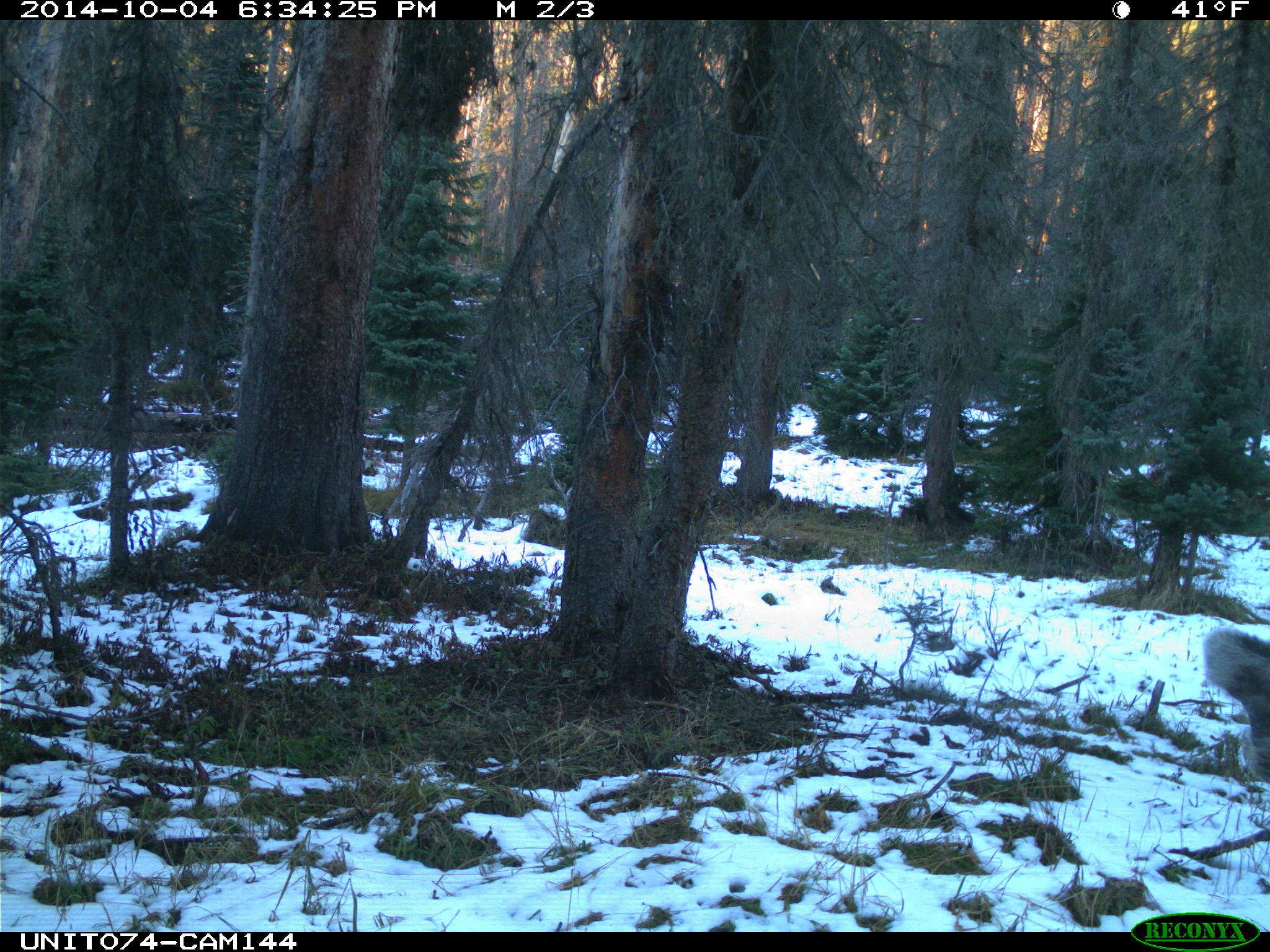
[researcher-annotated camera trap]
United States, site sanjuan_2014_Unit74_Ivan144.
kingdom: Animalia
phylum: Chordata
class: Mammalia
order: Artiodactyla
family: Cervidae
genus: Odocoileus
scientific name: Odocoileus hemionus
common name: mule deer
Odocoileus hemionus (mule deer).